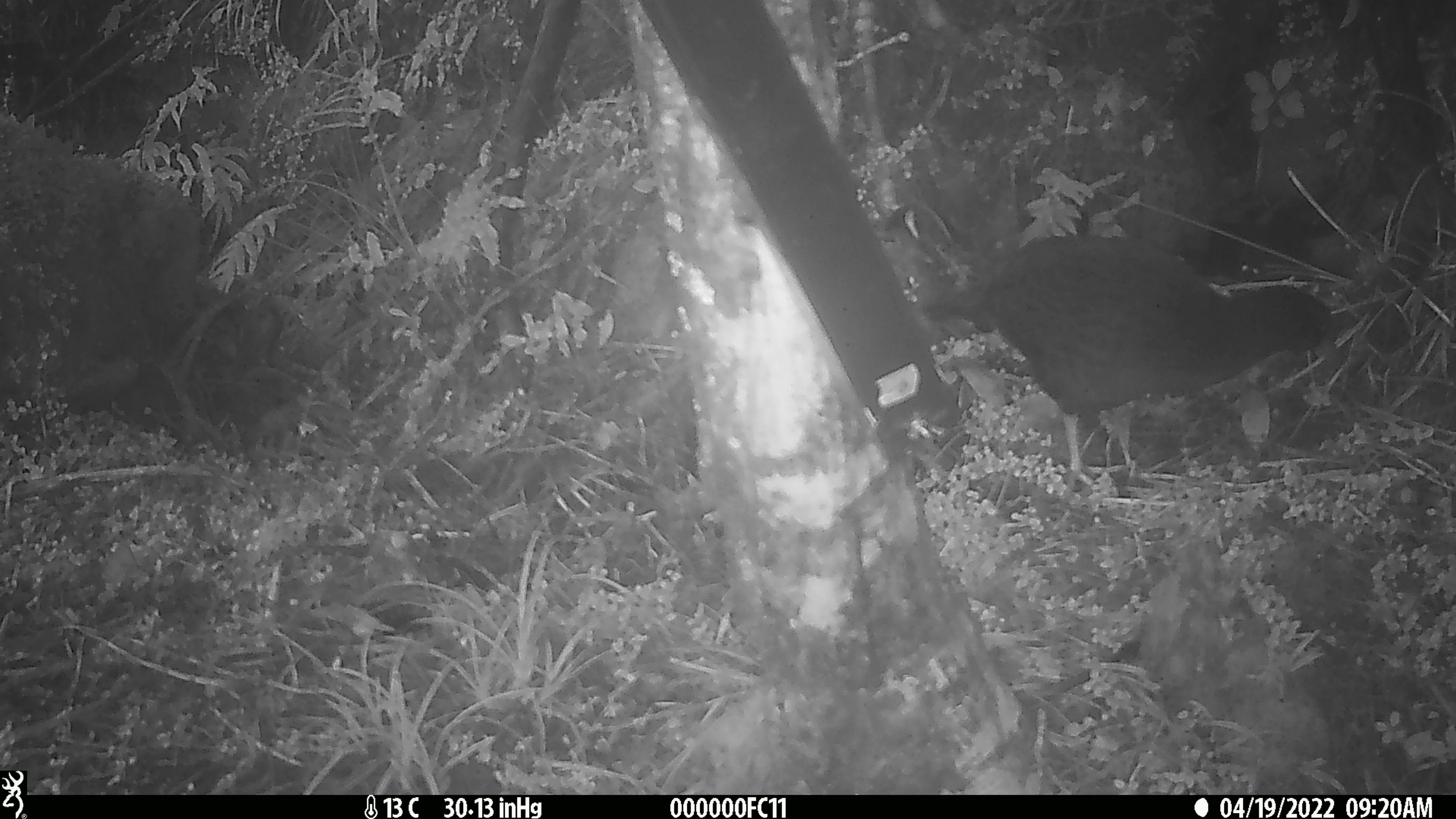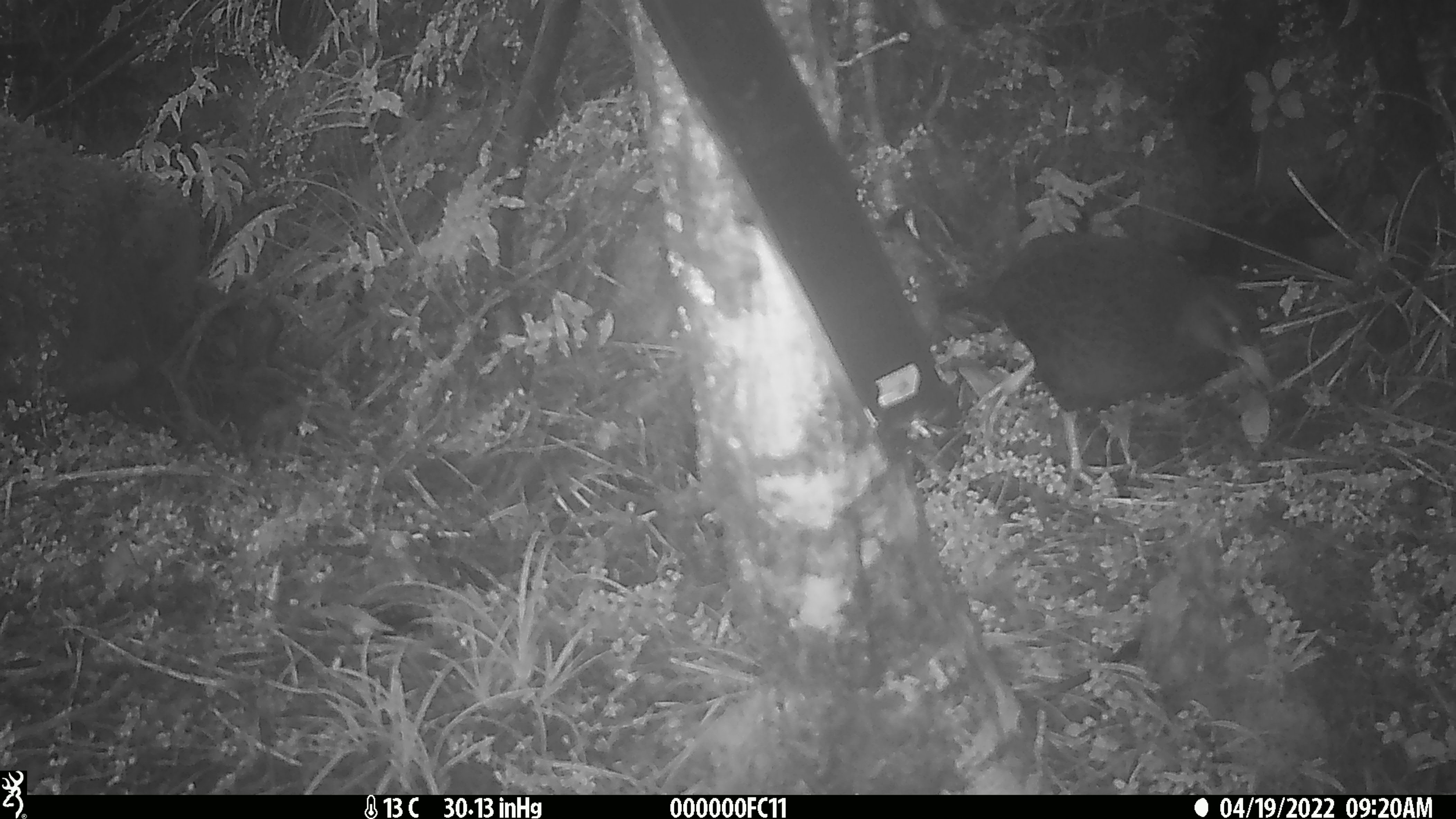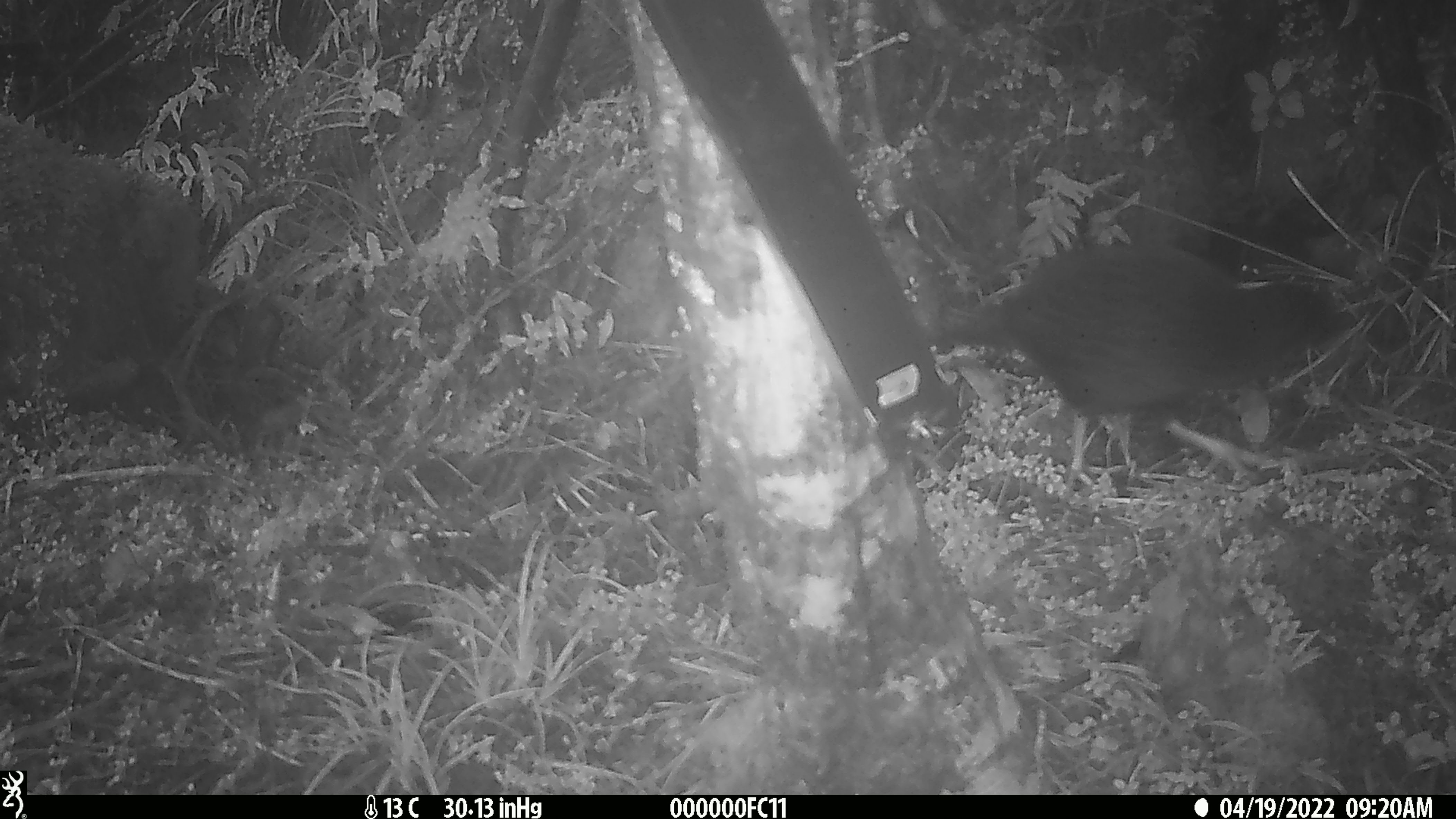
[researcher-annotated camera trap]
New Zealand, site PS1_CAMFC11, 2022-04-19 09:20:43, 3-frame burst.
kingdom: Animalia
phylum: Chordata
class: Aves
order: Gruiformes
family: Rallidae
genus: Gallirallus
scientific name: Gallirallus australis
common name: weka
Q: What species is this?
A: Weka (Gallirallus australis).